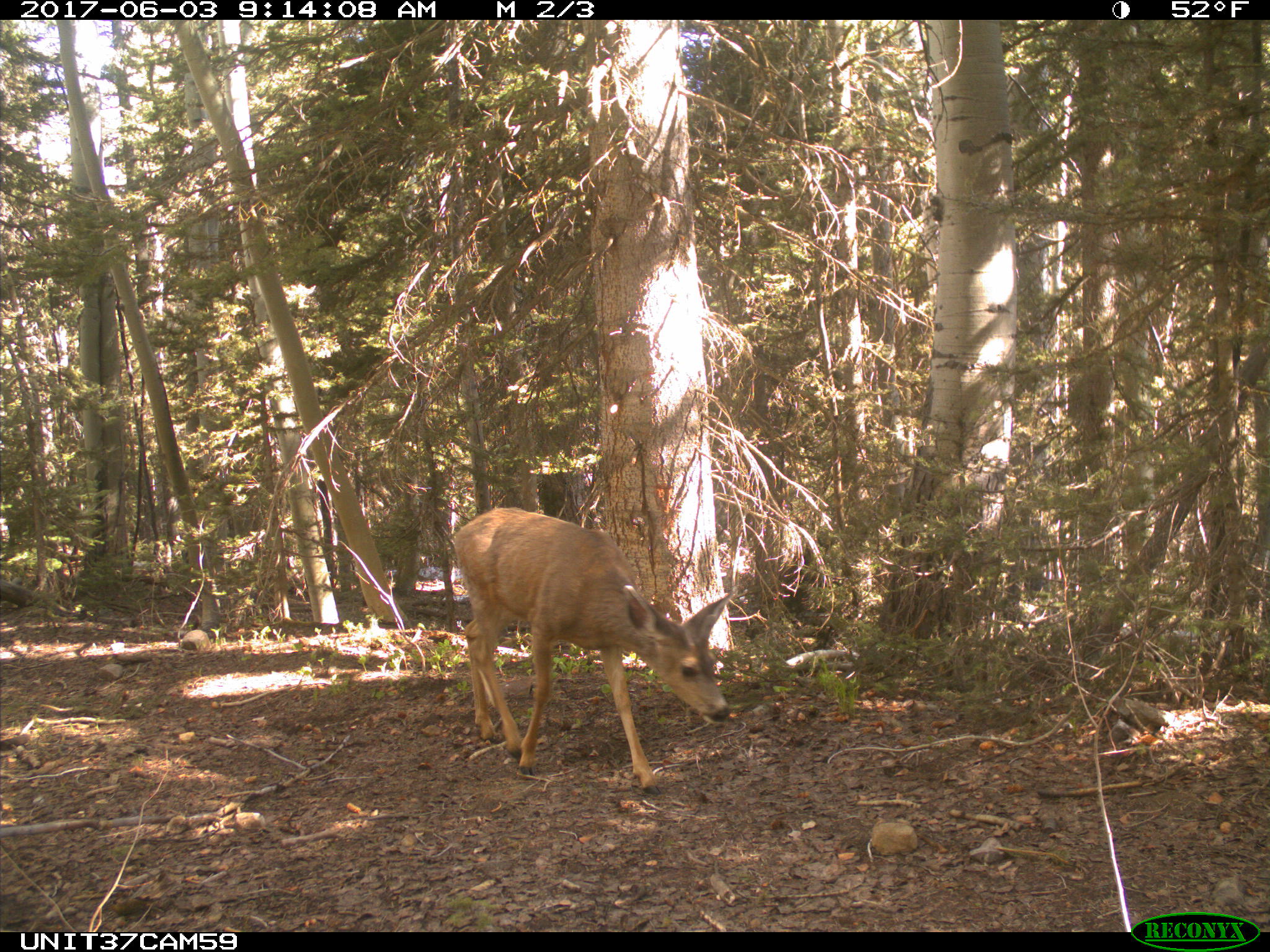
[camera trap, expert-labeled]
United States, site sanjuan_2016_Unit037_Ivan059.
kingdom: Animalia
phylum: Chordata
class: Mammalia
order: Artiodactyla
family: Cervidae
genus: Odocoileus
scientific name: Odocoileus hemionus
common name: mule deer